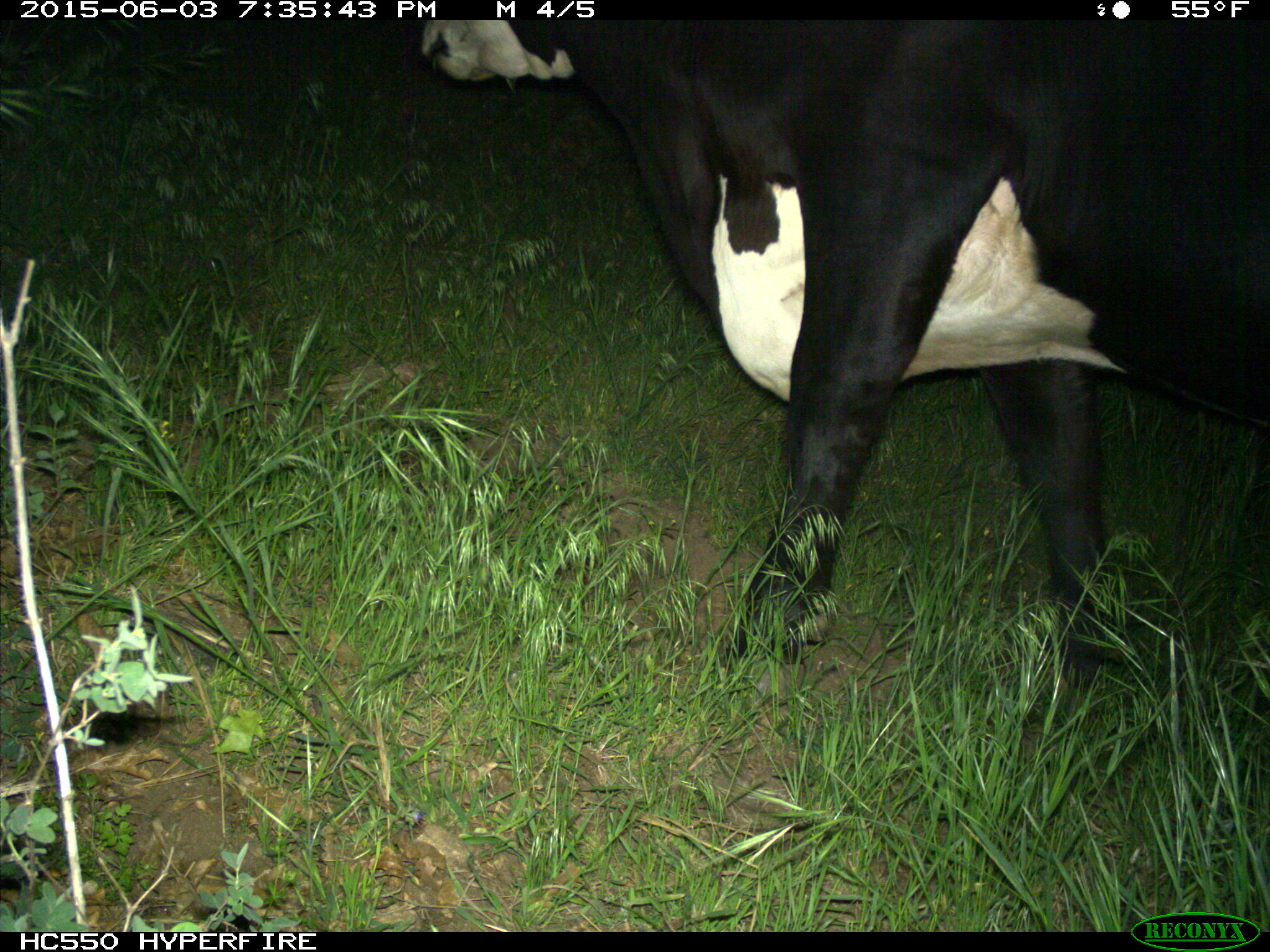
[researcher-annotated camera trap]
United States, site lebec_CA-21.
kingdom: Animalia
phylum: Chordata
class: Mammalia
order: Artiodactyla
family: Bovidae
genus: Bos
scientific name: Bos taurus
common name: domestic cow